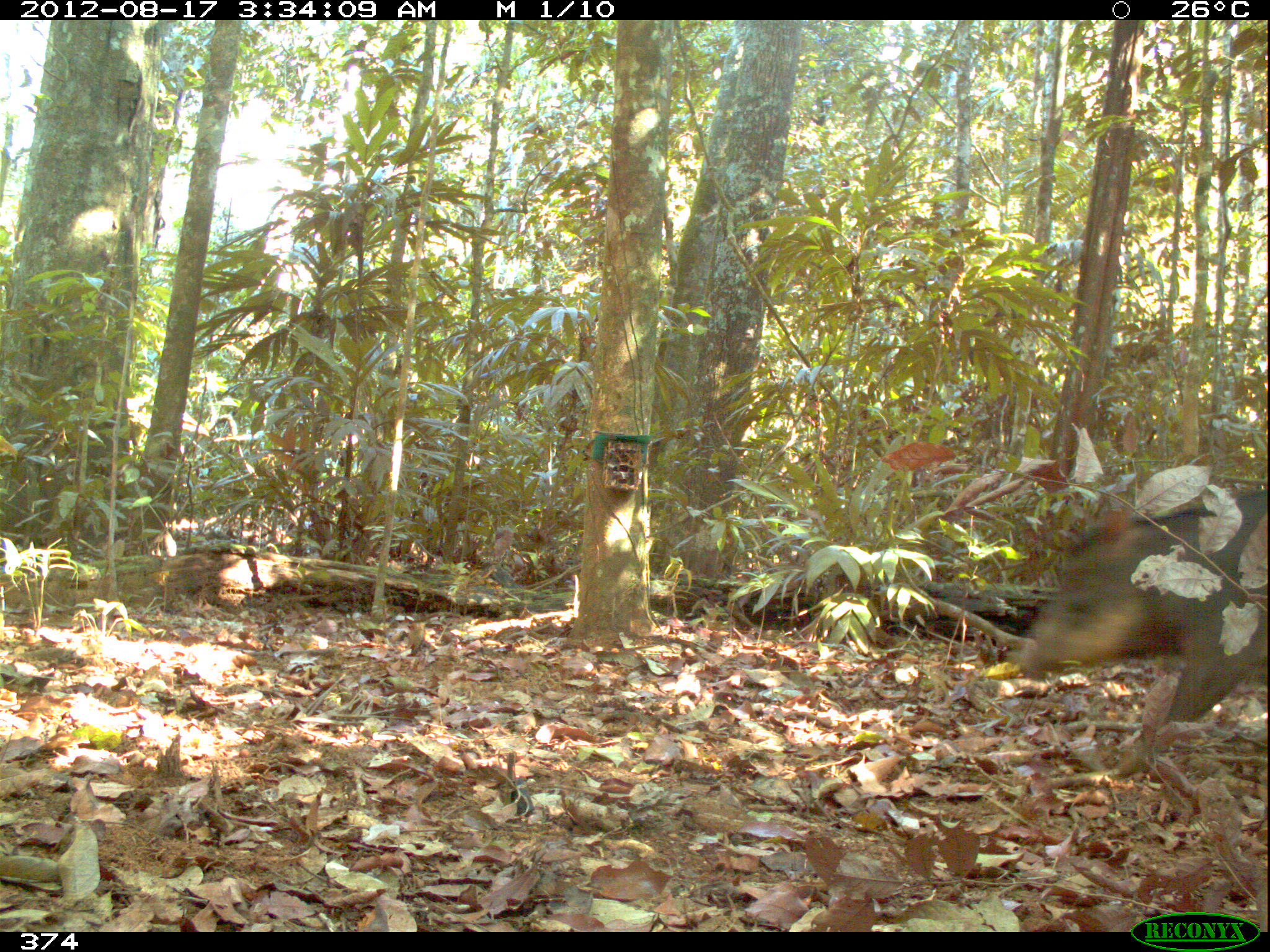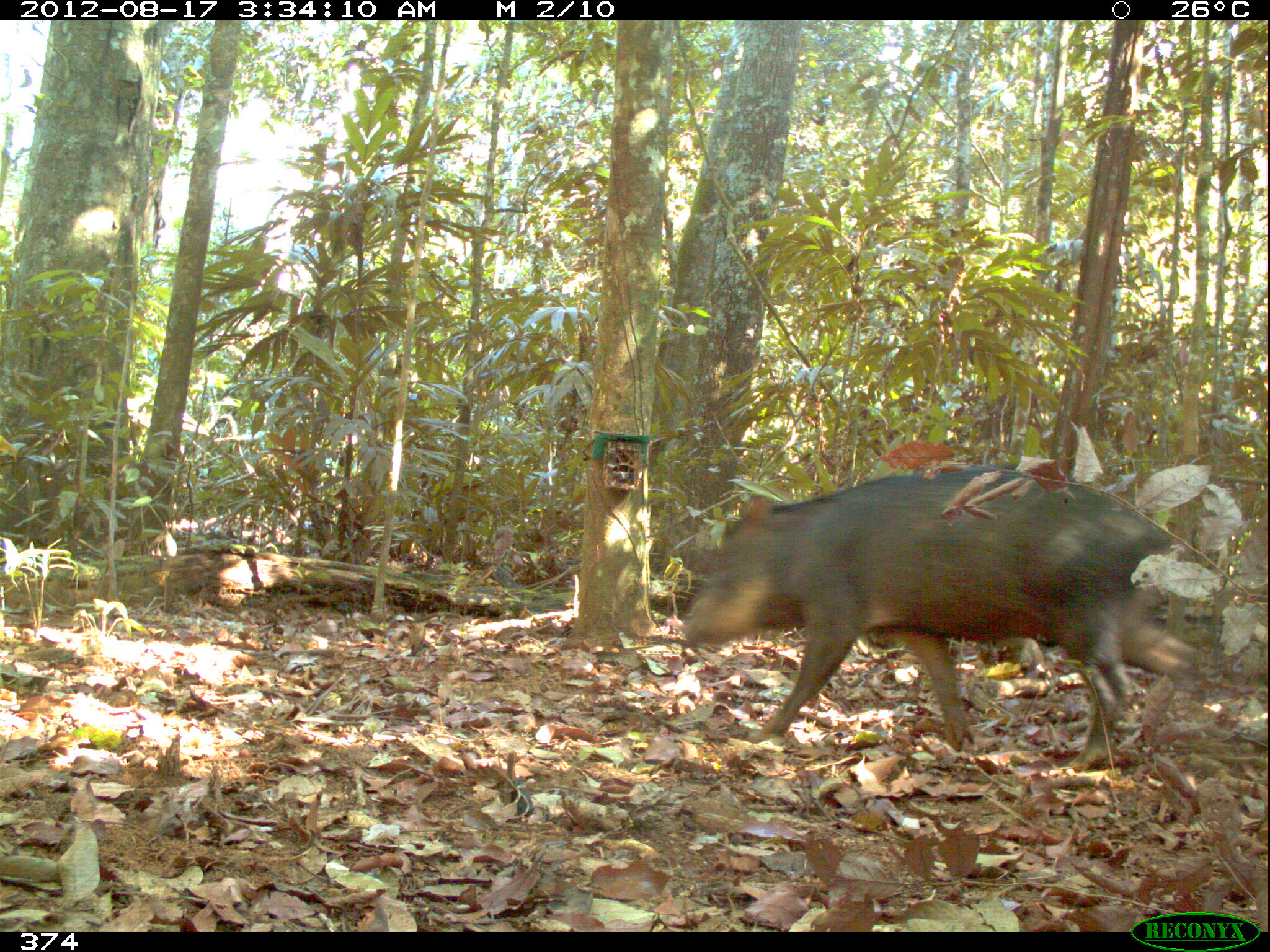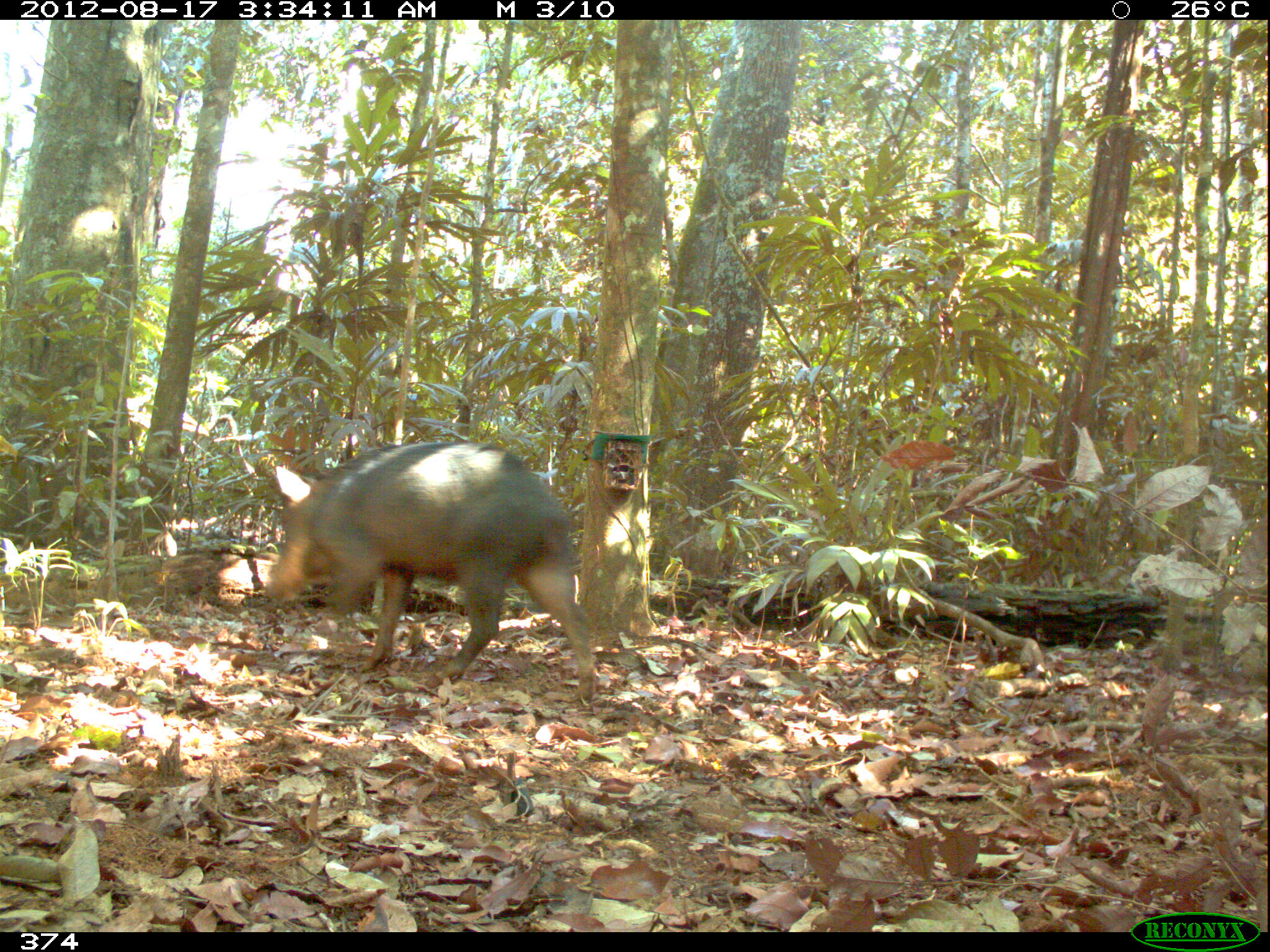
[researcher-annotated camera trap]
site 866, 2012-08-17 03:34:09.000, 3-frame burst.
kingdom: Animalia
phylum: Chordata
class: Mammalia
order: Artiodactyla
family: Tayassuidae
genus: Tayassu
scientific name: Tayassu pecari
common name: white-lipped peccary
Tayassu pecari (white-lipped peccary).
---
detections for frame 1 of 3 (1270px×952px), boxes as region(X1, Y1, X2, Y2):
tayassu pecari: region(1012, 486, 1261, 782)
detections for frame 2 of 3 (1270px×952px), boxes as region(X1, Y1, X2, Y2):
tayassu pecari: region(675, 465, 1200, 770)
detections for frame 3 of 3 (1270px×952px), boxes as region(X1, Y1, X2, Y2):
tayassu pecari: region(264, 442, 596, 703); region(454, 704, 456, 710)